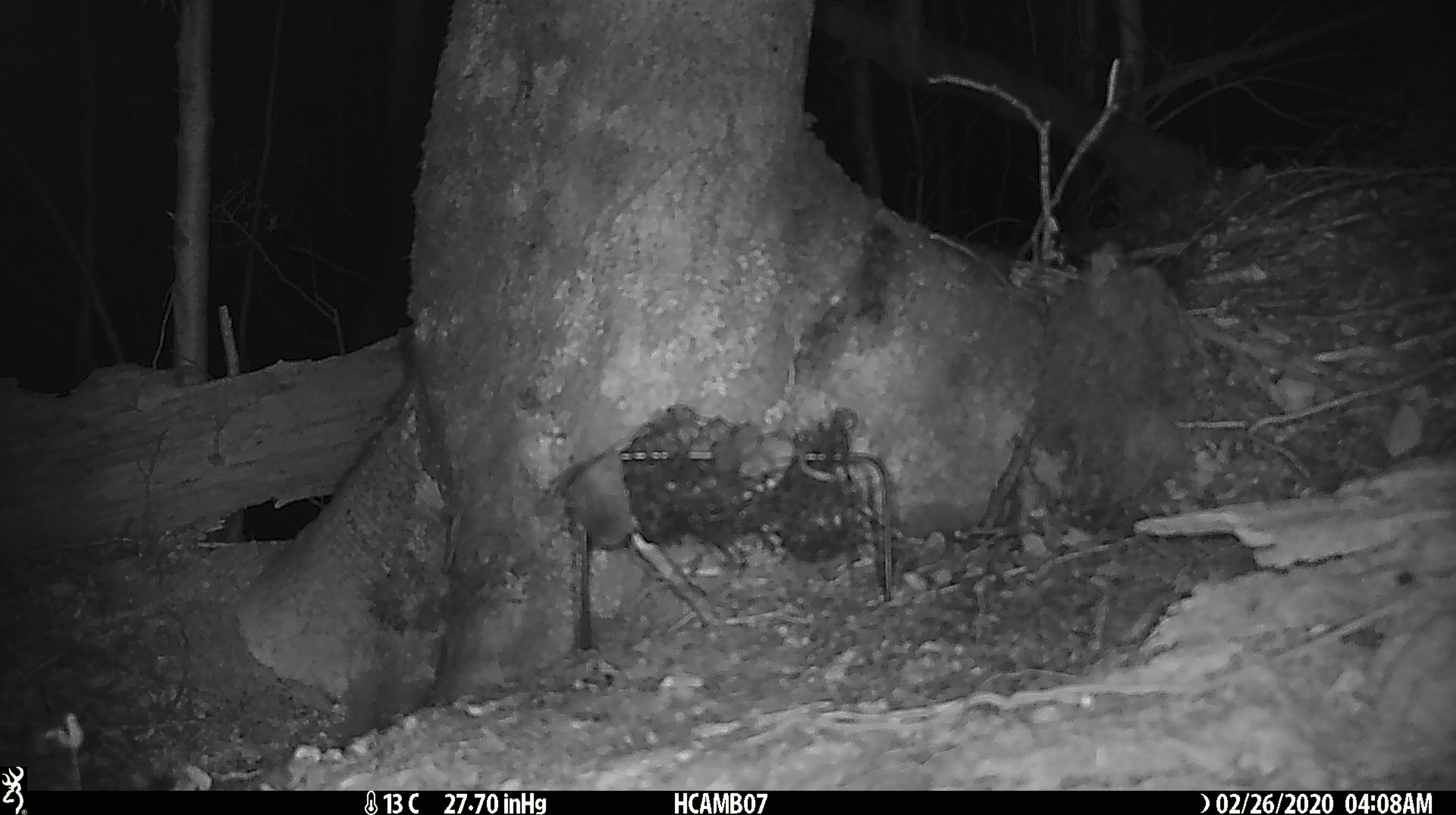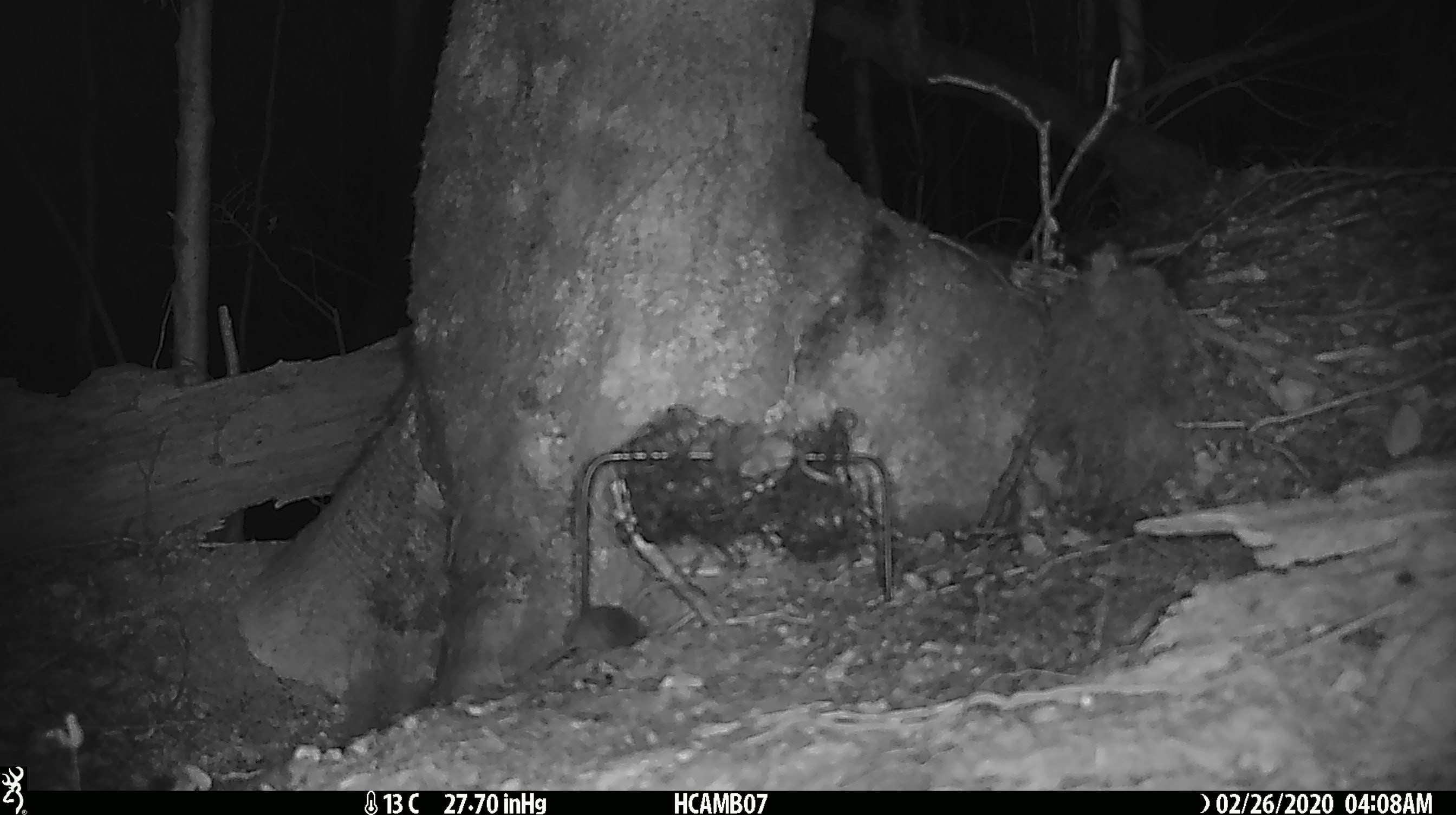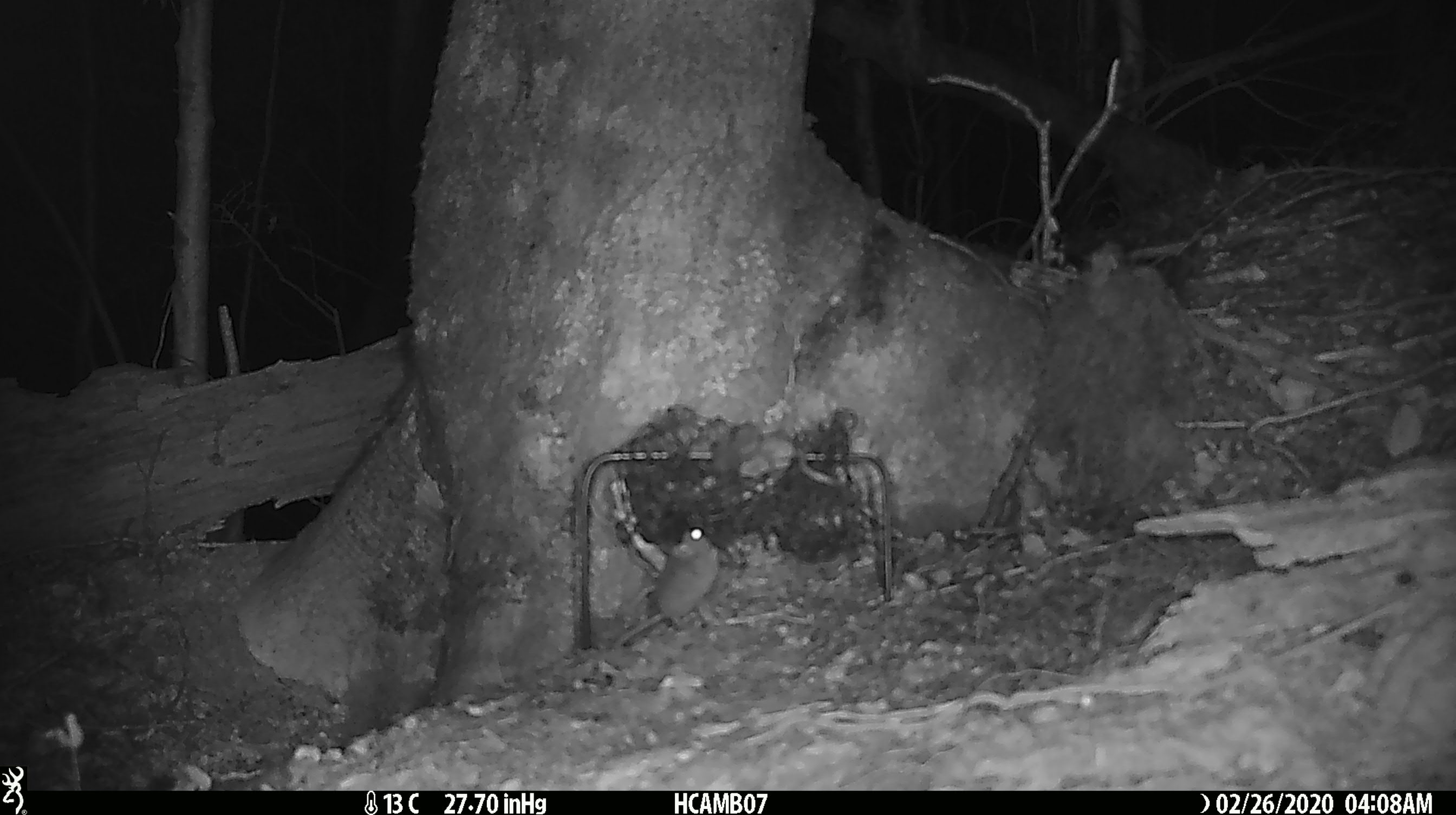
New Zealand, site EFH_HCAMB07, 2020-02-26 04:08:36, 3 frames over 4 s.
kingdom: Animalia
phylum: Chordata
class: Mammalia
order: Rodentia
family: Muridae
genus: Mus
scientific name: Mus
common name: mouse